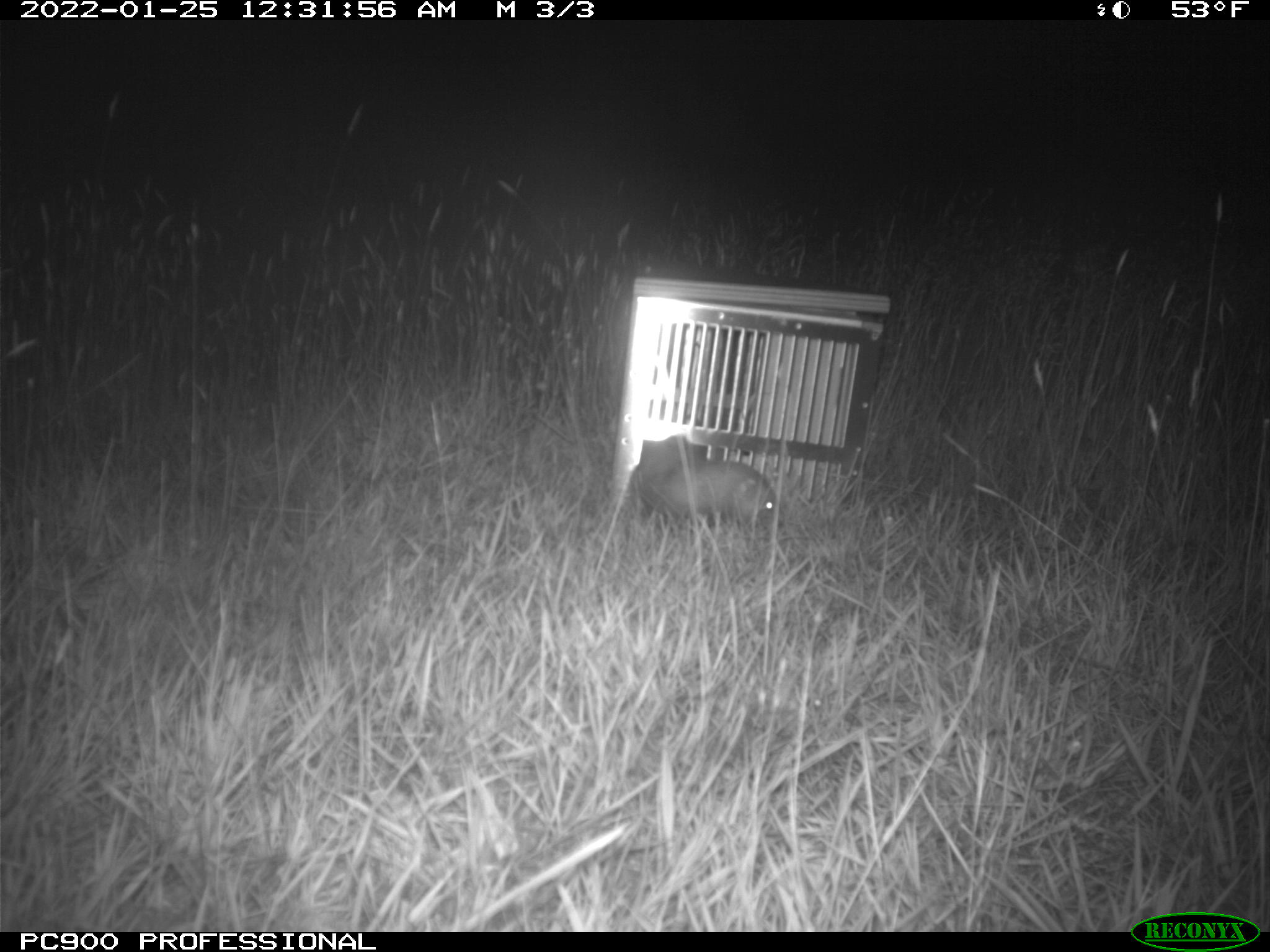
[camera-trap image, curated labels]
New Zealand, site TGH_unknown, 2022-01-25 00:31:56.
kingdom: Animalia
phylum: Chordata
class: Mammalia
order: Carnivora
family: Mustelidae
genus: Mustela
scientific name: Mustela furo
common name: ferret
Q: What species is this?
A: Ferret (Mustela furo).